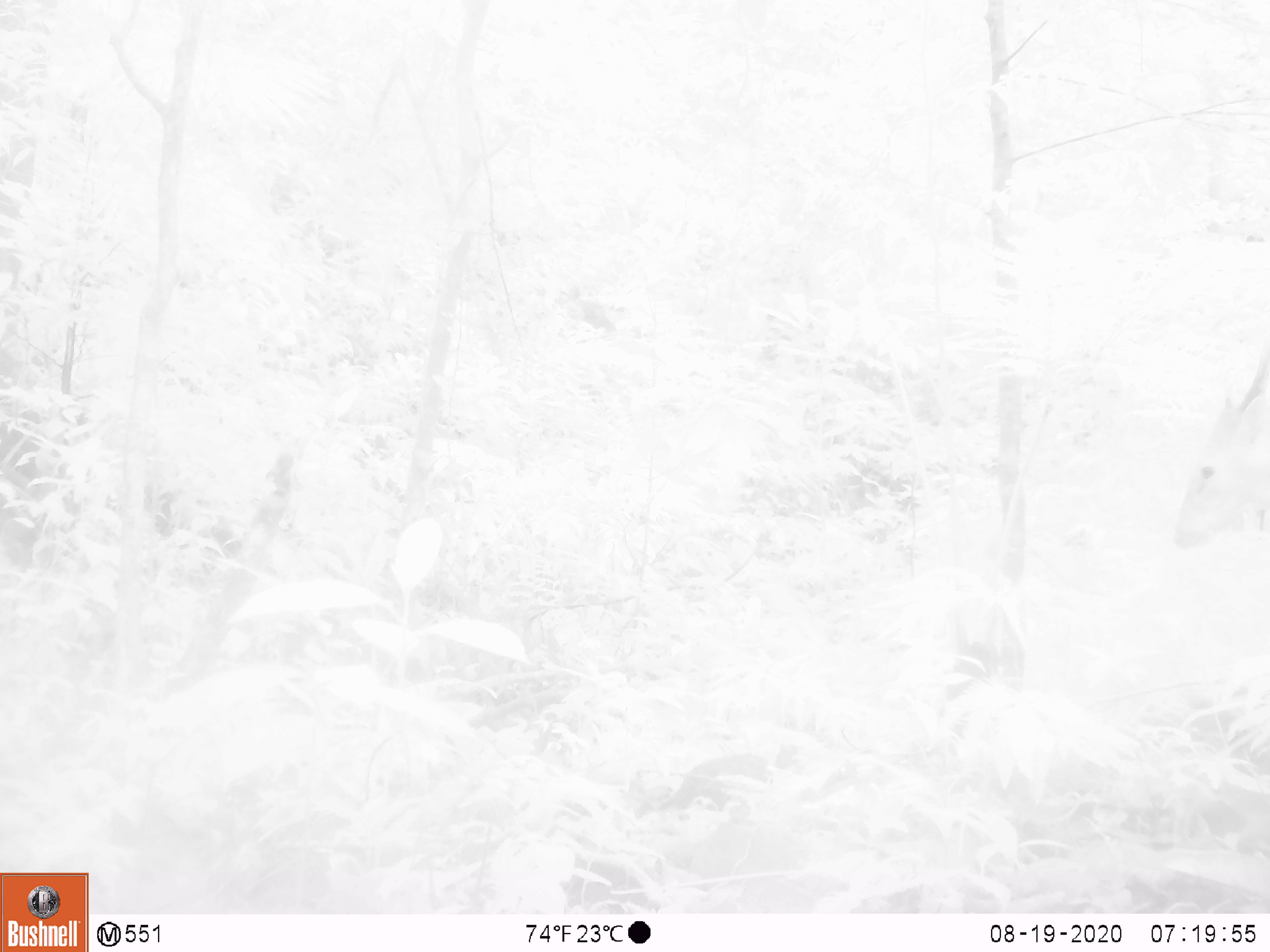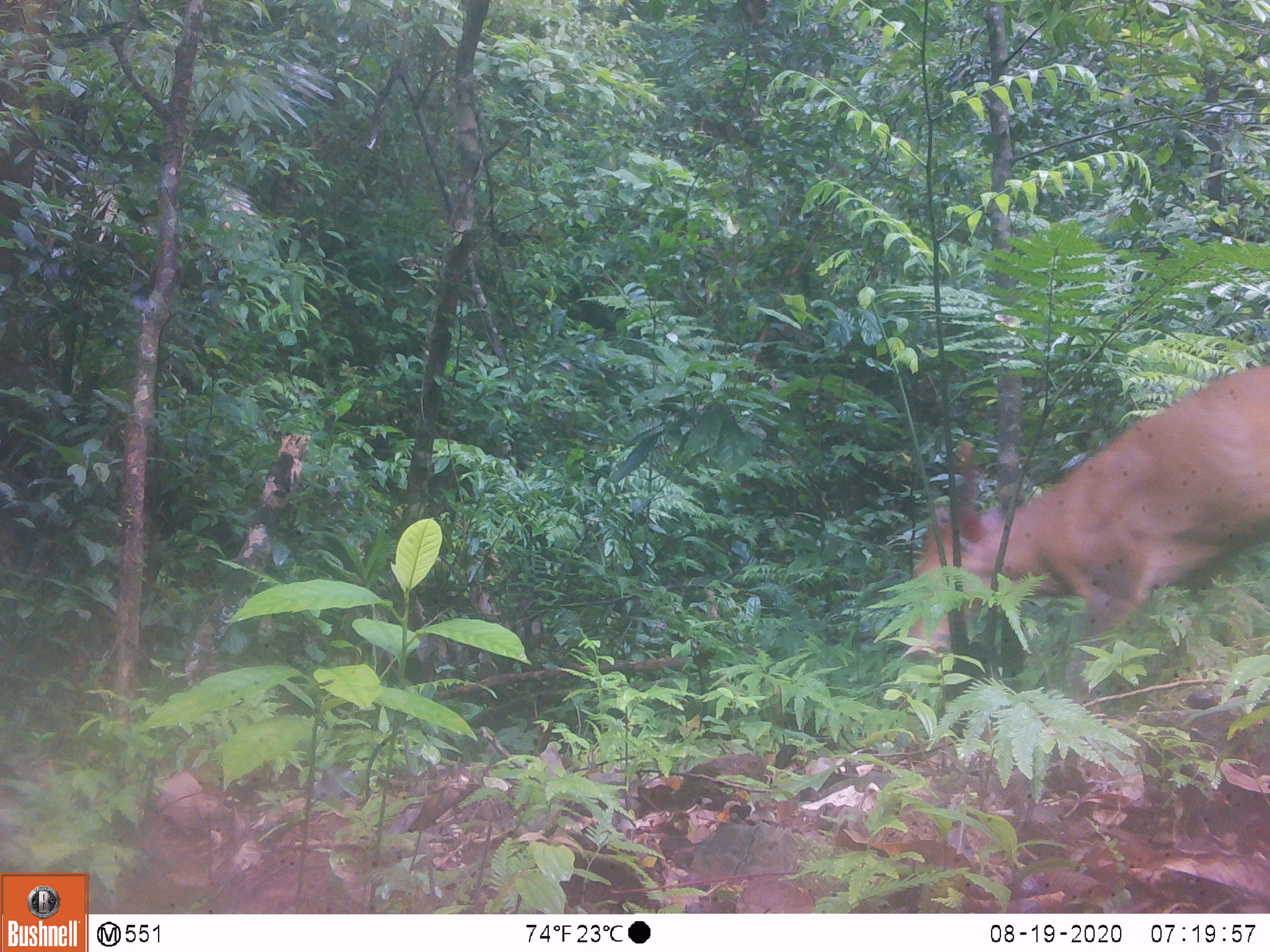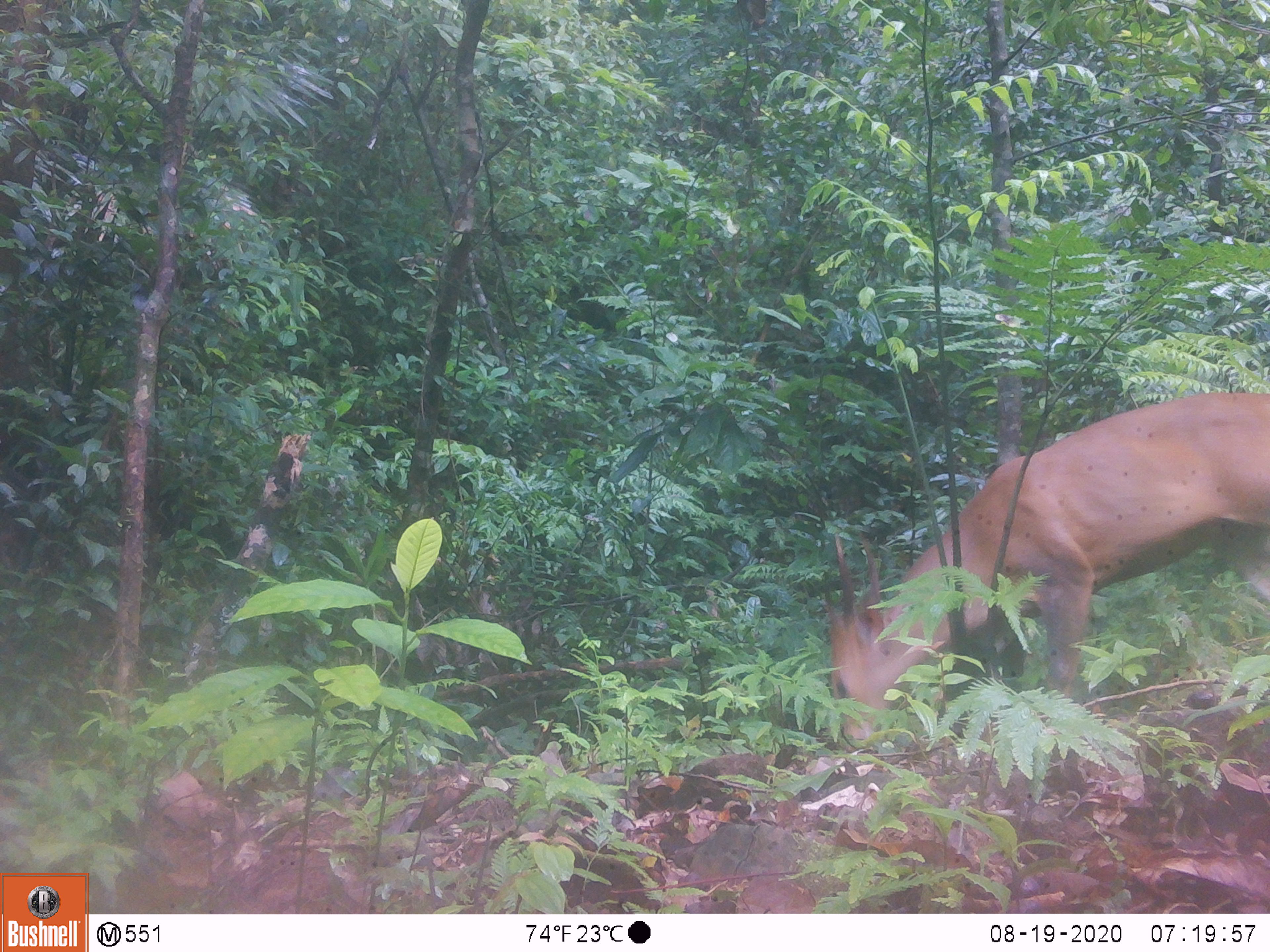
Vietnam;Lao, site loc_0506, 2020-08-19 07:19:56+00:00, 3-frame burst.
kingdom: Animalia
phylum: Chordata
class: Mammalia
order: Artiodactyla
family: Cervidae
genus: Muntiacus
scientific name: Muntiacus vuquangensis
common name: large-antlered muntjac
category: large antlered muntjac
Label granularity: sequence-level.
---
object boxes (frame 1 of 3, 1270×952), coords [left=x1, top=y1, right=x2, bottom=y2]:
large antlered muntjac: [left=1167, top=365, right=1270, bottom=551]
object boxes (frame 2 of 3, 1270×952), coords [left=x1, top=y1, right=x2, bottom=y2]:
large antlered muntjac: [left=904, top=369, right=1270, bottom=713]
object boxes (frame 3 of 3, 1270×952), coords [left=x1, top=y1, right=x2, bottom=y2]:
large antlered muntjac: [left=831, top=389, right=1268, bottom=750]